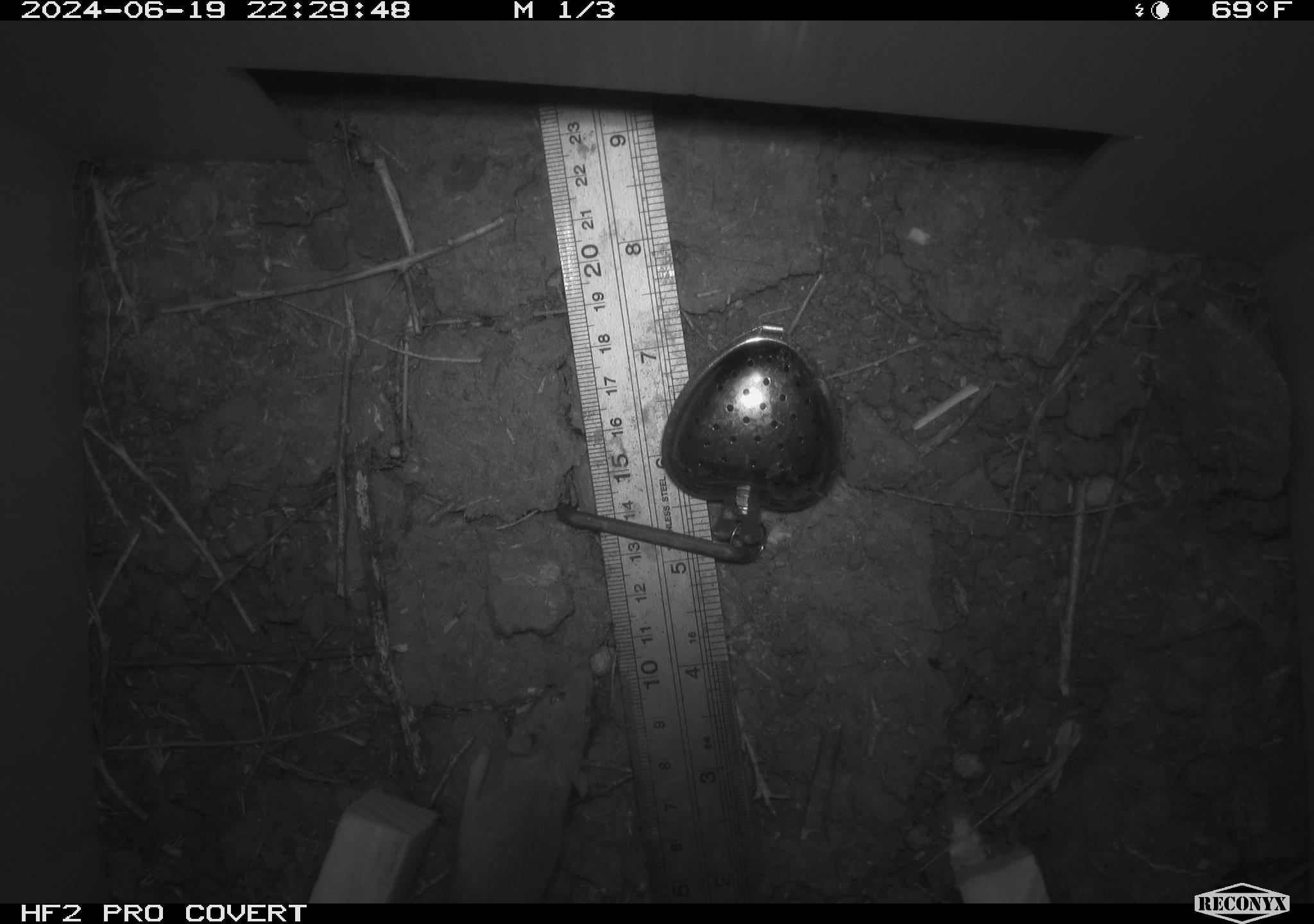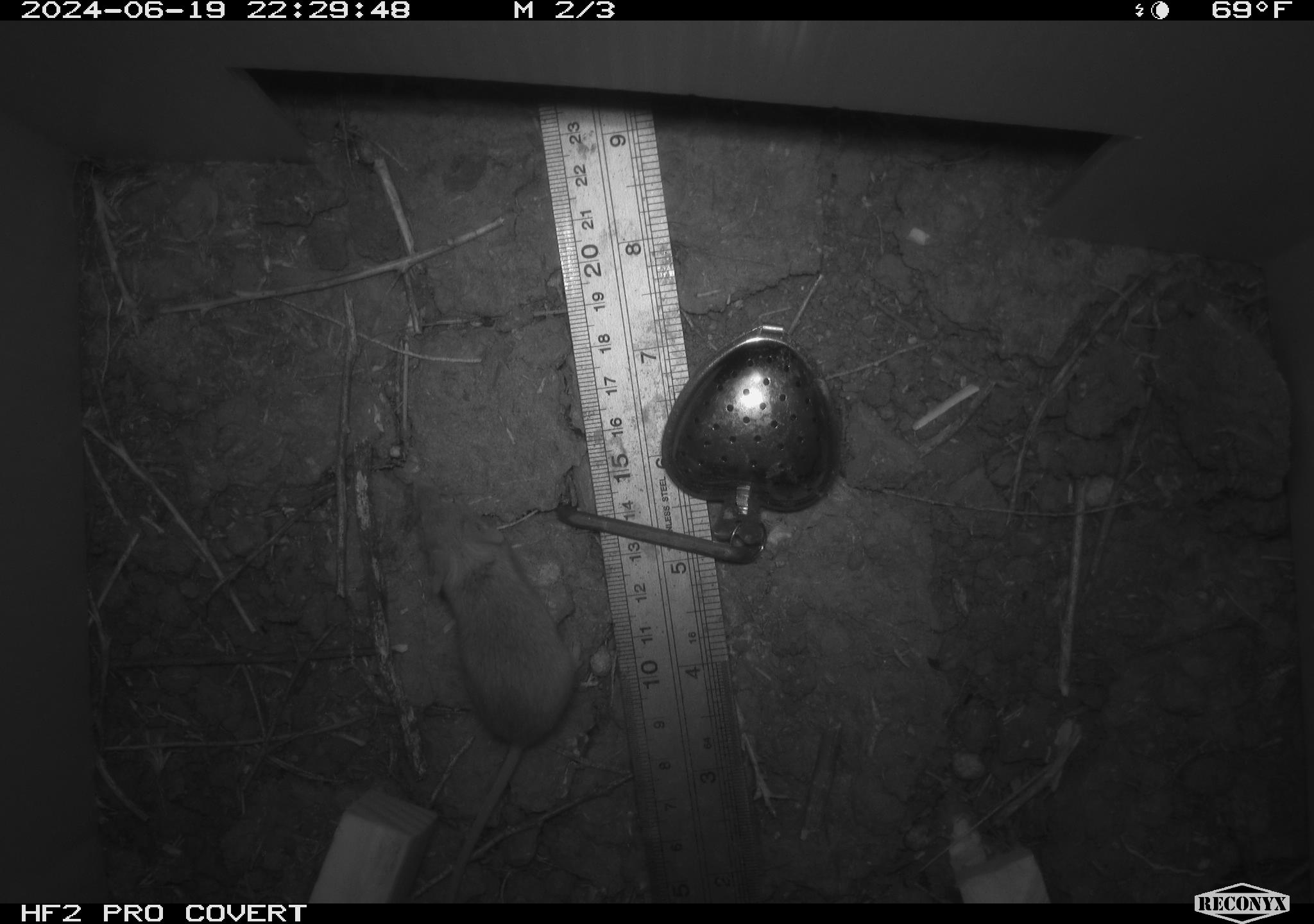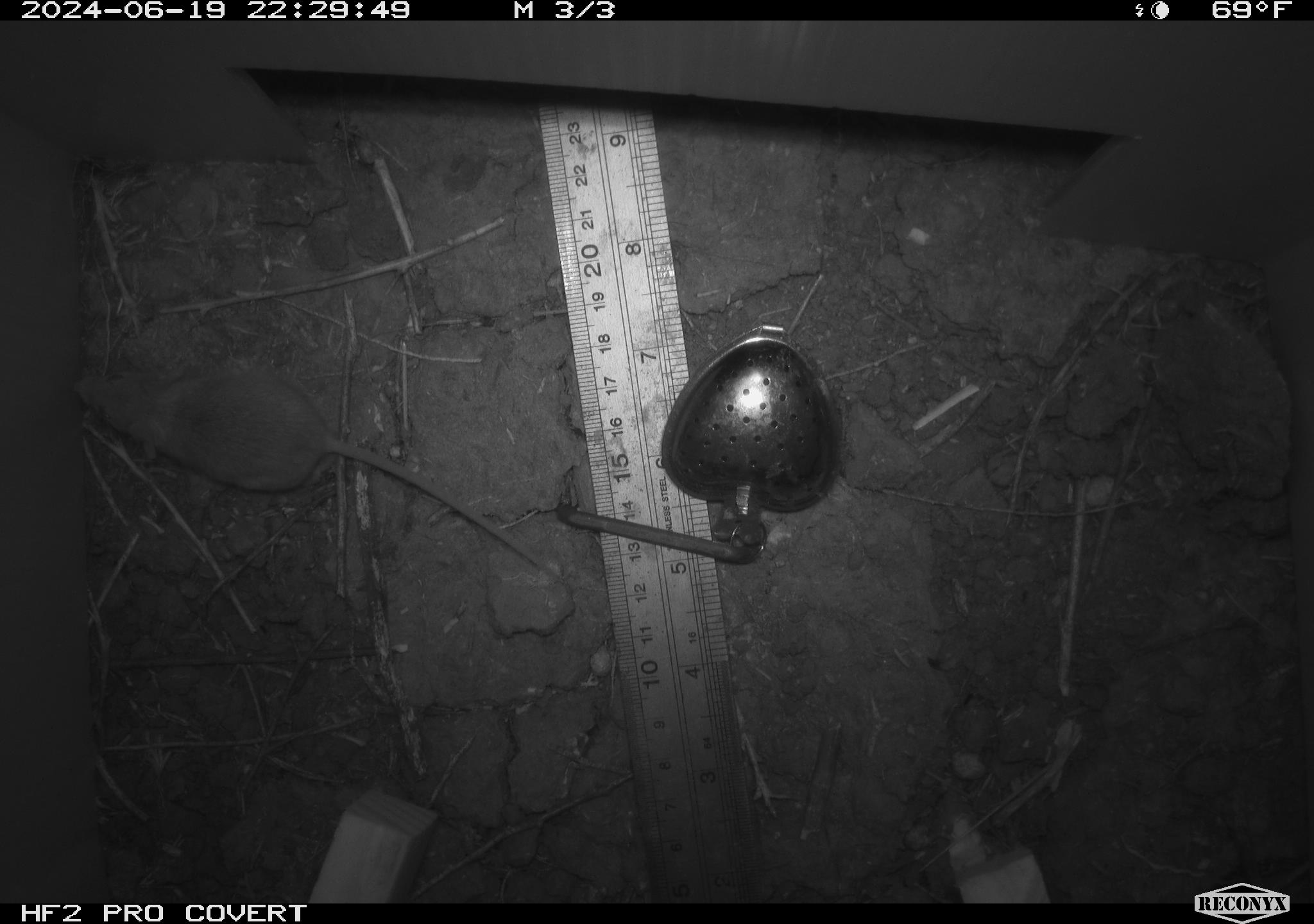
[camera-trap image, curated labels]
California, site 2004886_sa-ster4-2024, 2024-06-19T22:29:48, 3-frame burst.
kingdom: Animalia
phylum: Chordata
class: Mammalia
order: Rodentia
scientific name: Rodentia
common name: mouse species